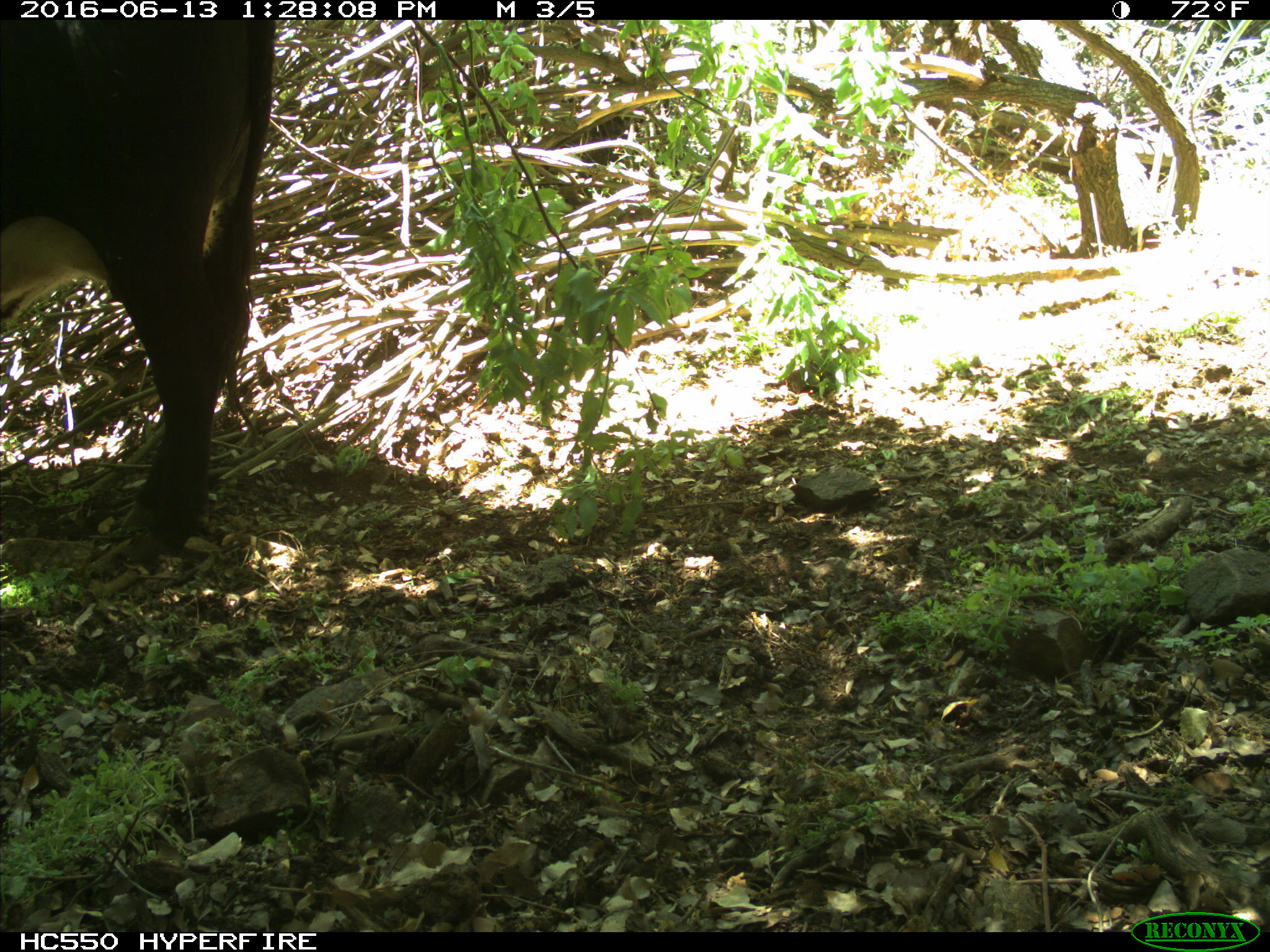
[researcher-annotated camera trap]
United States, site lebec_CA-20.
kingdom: Animalia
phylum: Chordata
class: Mammalia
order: Artiodactyla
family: Bovidae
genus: Bos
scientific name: Bos taurus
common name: domestic cow